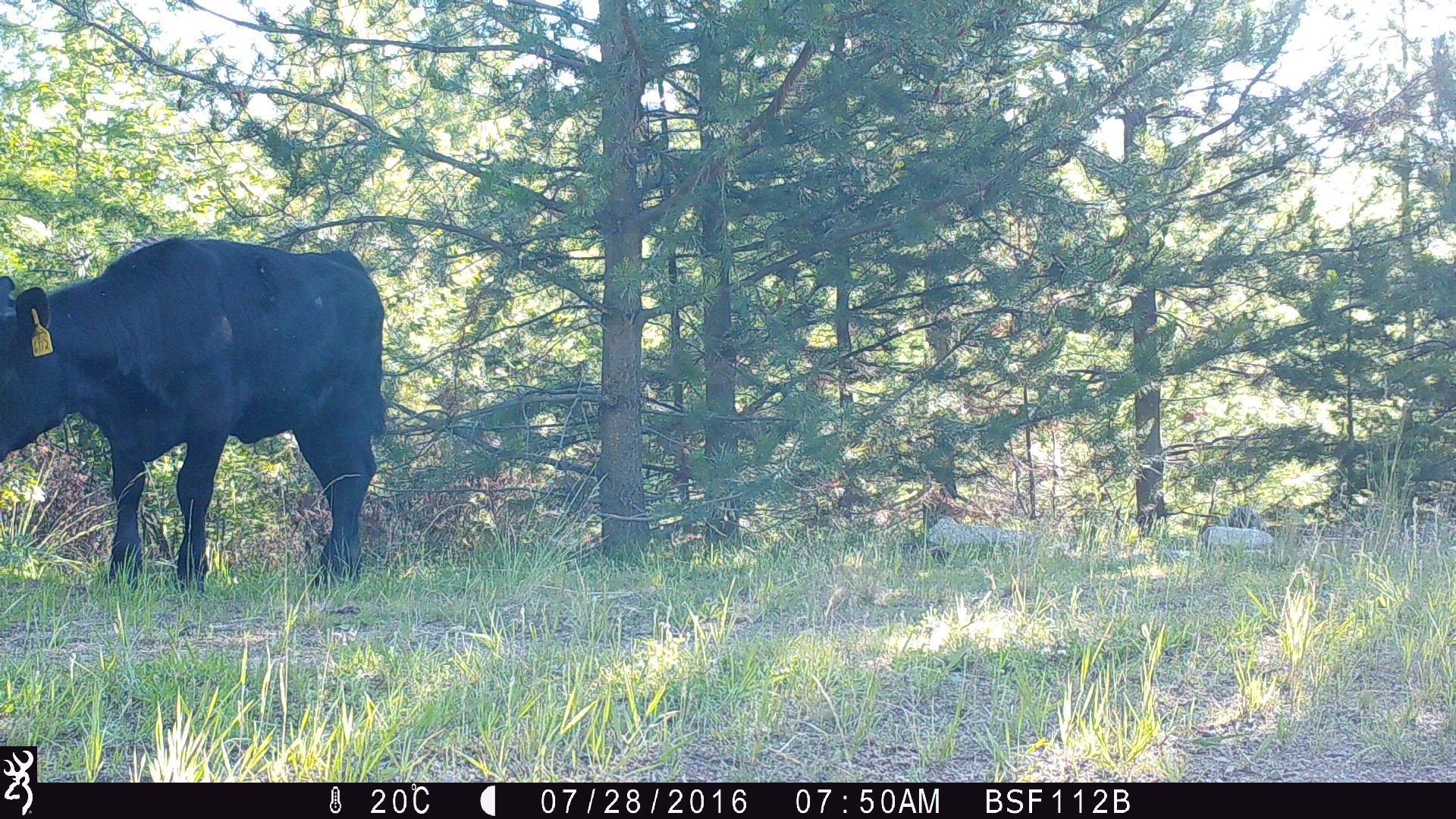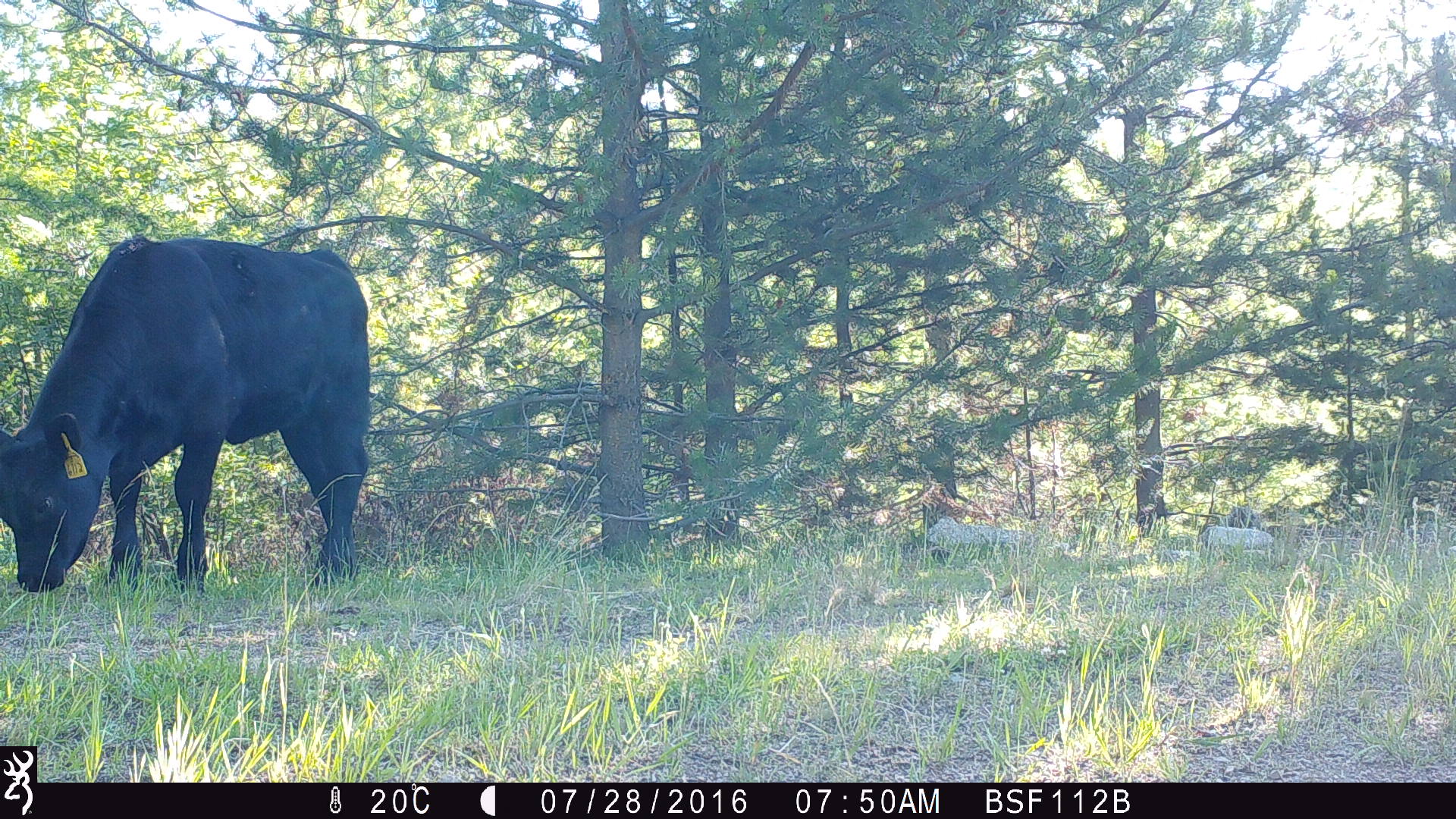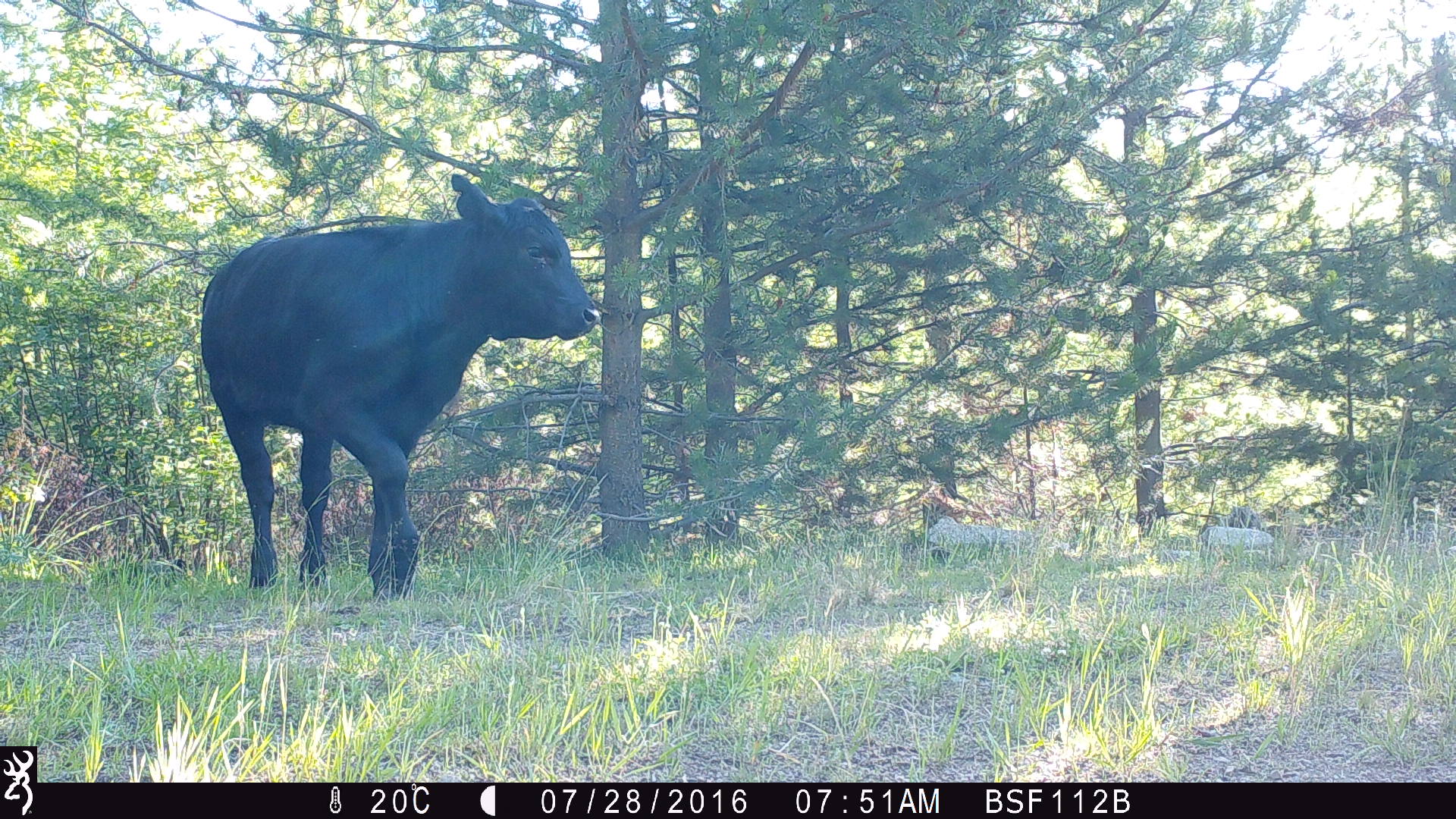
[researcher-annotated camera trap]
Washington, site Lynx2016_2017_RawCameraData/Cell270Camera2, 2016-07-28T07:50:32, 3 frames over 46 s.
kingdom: Animalia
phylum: Chordata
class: Mammalia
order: Artiodactyla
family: Bovidae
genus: Bos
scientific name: Bos taurus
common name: domestic cattle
Domestic cattle (Bos taurus). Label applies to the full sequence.